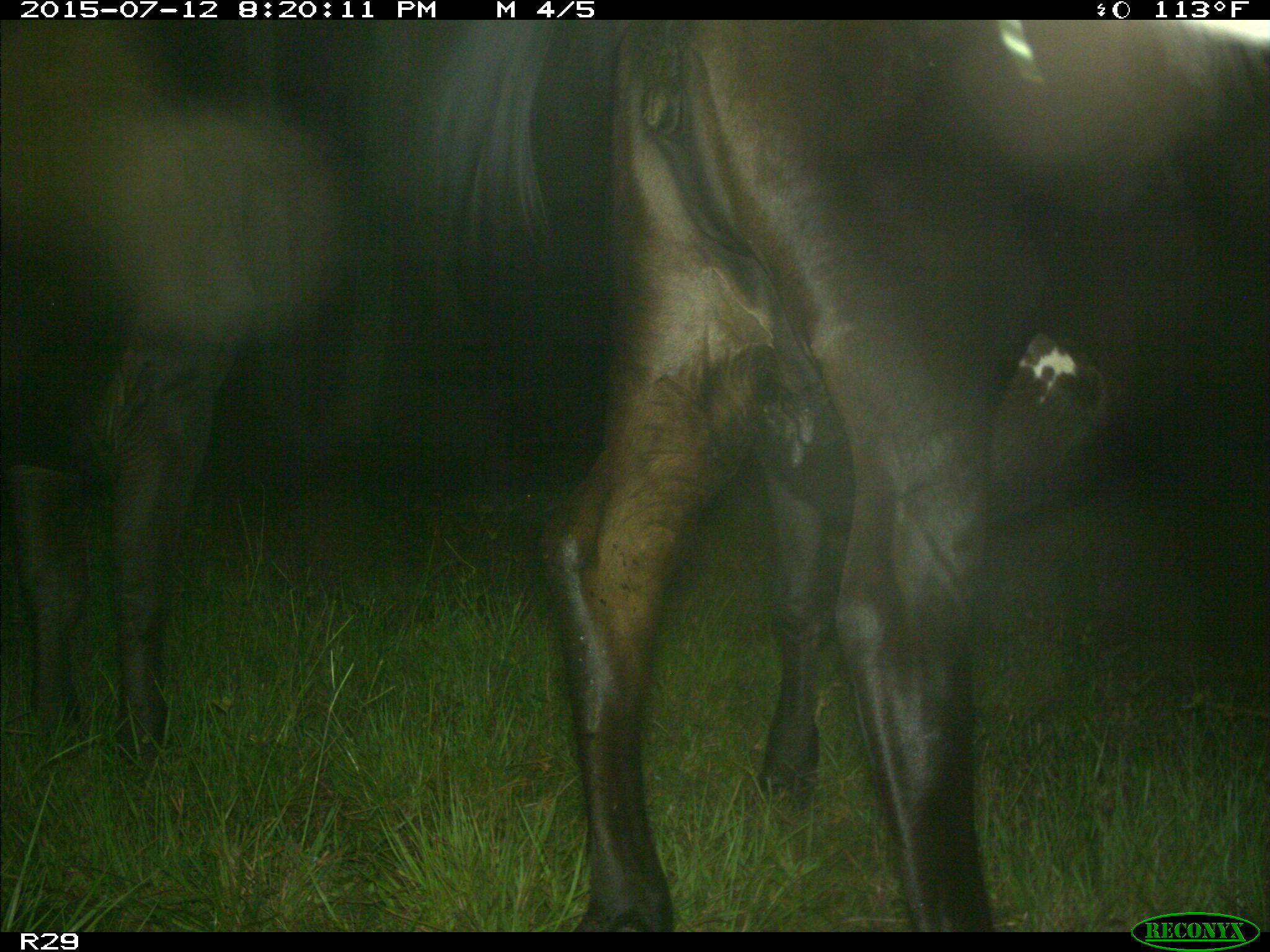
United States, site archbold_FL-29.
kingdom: Animalia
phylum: Chordata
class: Mammalia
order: Artiodactyla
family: Bovidae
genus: Bos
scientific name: Bos taurus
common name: domestic cow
Bos taurus (domestic cow).